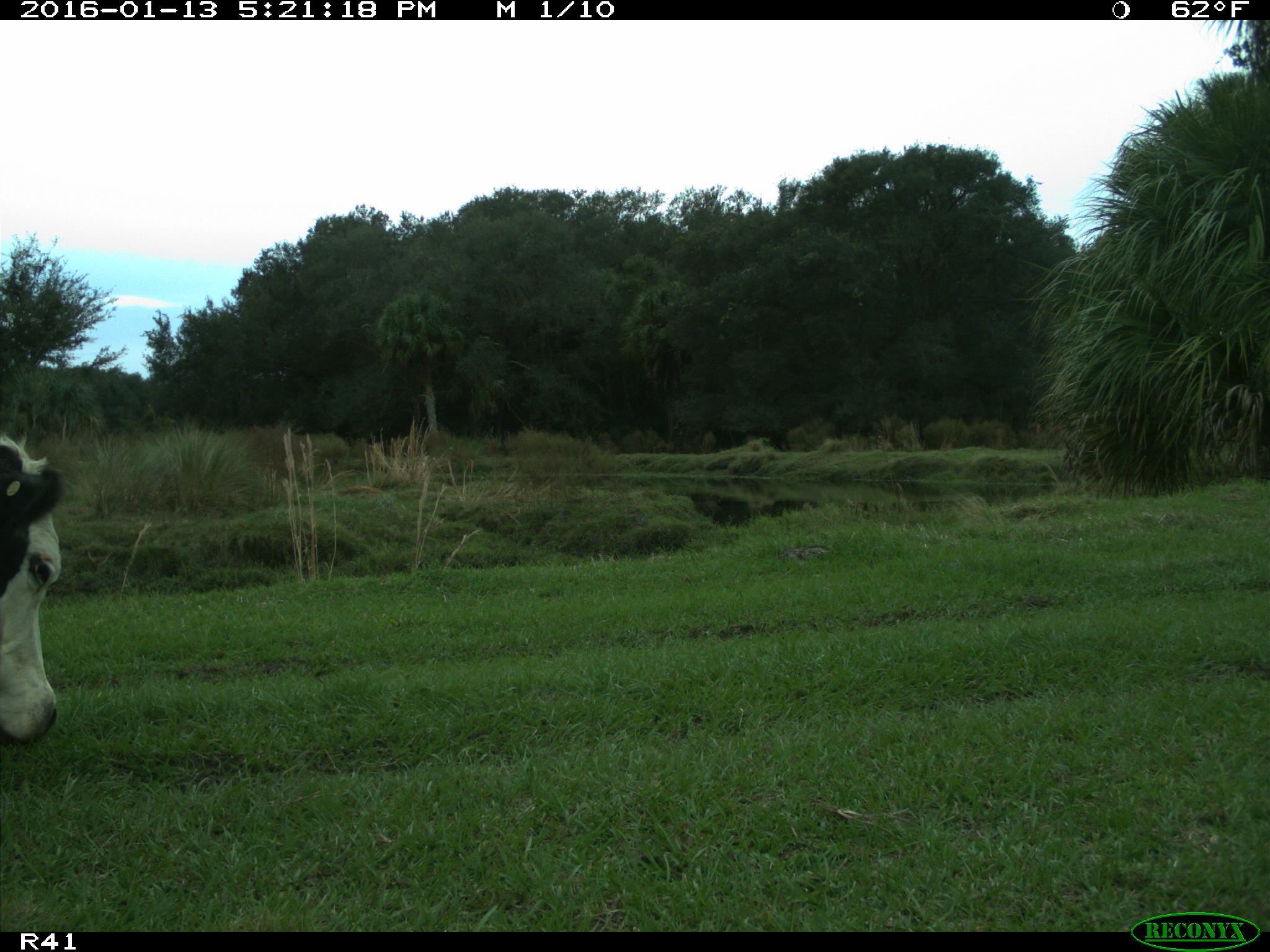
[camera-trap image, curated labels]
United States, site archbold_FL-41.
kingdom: Animalia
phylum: Chordata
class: Mammalia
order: Artiodactyla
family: Bovidae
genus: Bos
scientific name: Bos taurus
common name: domestic cow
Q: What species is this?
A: Bos taurus (domestic cow).